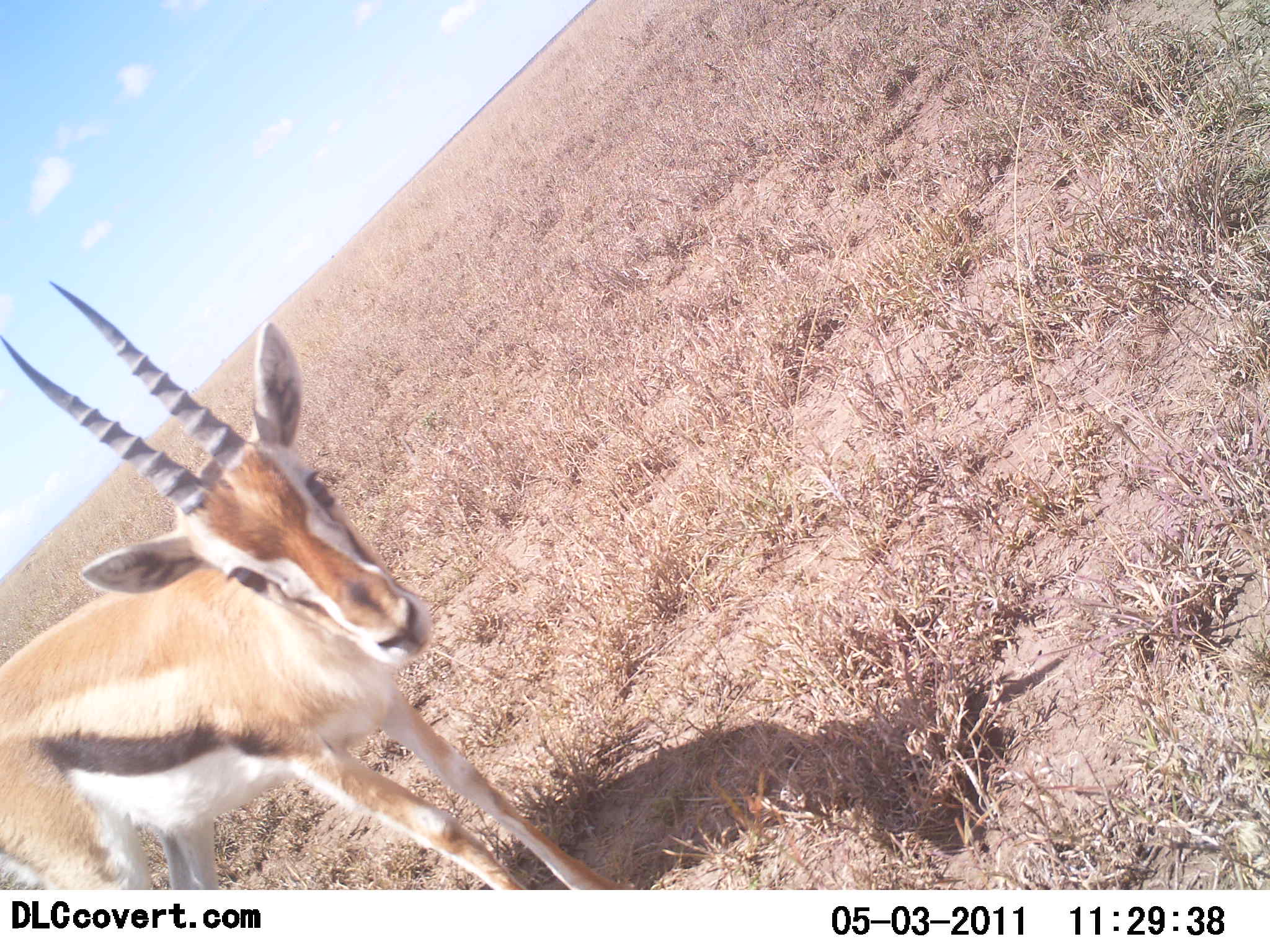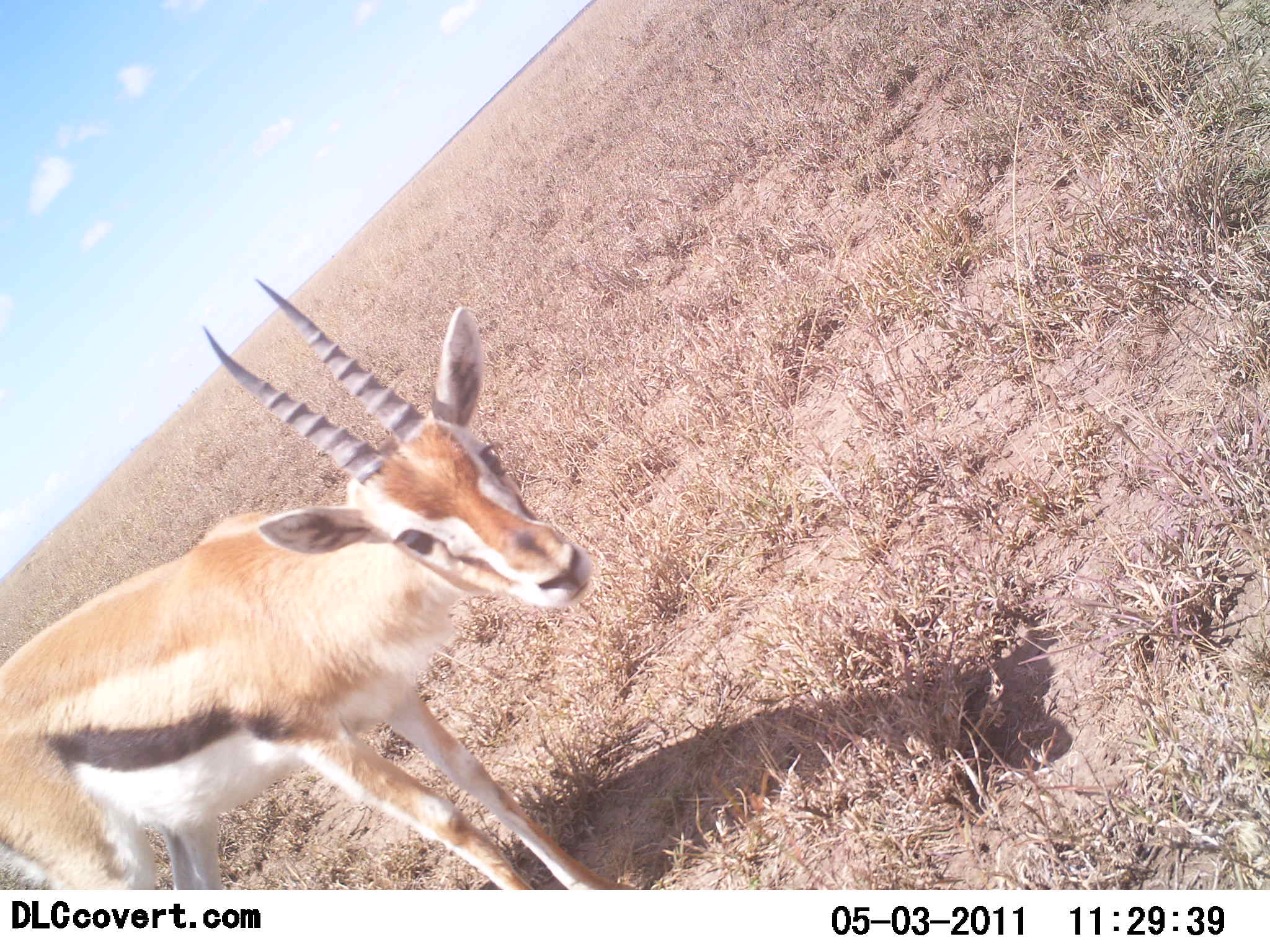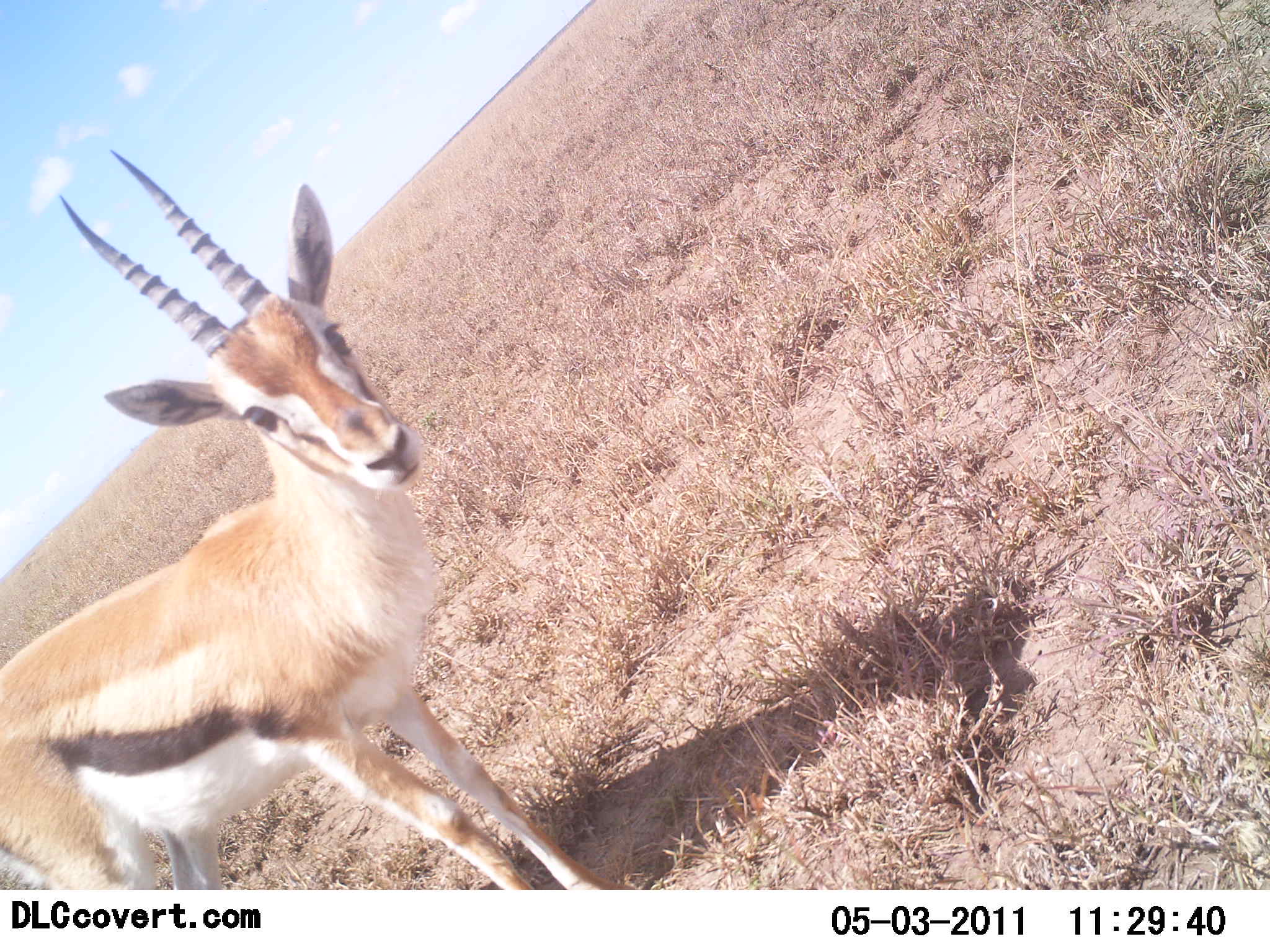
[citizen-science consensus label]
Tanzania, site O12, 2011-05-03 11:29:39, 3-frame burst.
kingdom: Animalia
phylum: Chordata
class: Mammalia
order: Artiodactyla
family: Bovidae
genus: Eudorcas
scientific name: Eudorcas thomsonii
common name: thomson's gazelle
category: gazellethomsons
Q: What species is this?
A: Gazellethomsons (thomson's gazelle) (Eudorcas thomsonii).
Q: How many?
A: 1.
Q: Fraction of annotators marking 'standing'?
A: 85%.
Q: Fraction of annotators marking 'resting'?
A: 0%.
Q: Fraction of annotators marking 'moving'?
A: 0%.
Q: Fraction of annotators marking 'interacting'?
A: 23%.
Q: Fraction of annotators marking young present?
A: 0%.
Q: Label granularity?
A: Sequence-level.